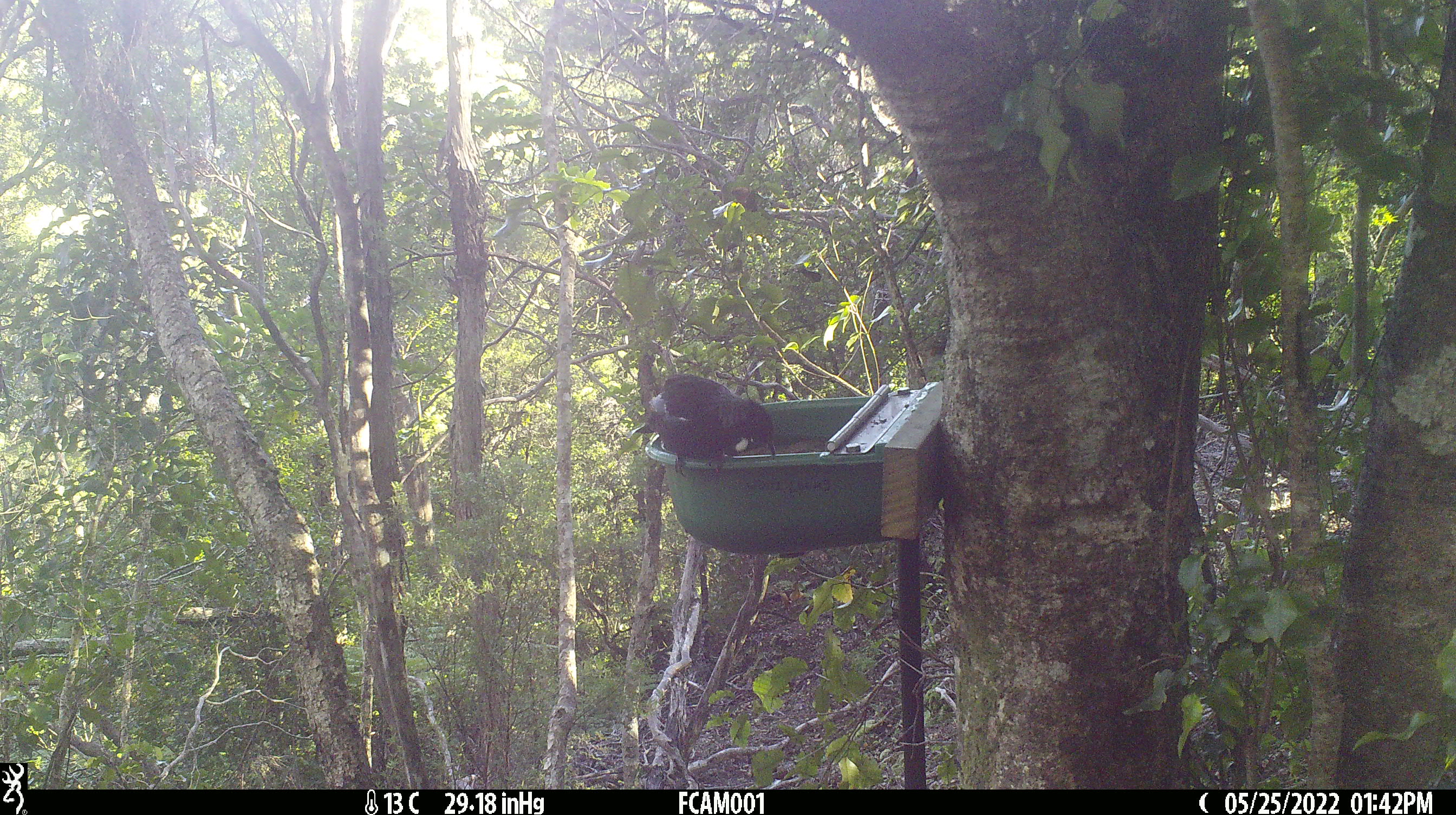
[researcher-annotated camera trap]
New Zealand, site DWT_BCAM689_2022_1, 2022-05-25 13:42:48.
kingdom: Animalia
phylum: Chordata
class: Aves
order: Passeriformes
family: Meliphagidae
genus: Prosthemadera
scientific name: Prosthemadera novaeseelandiae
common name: tui